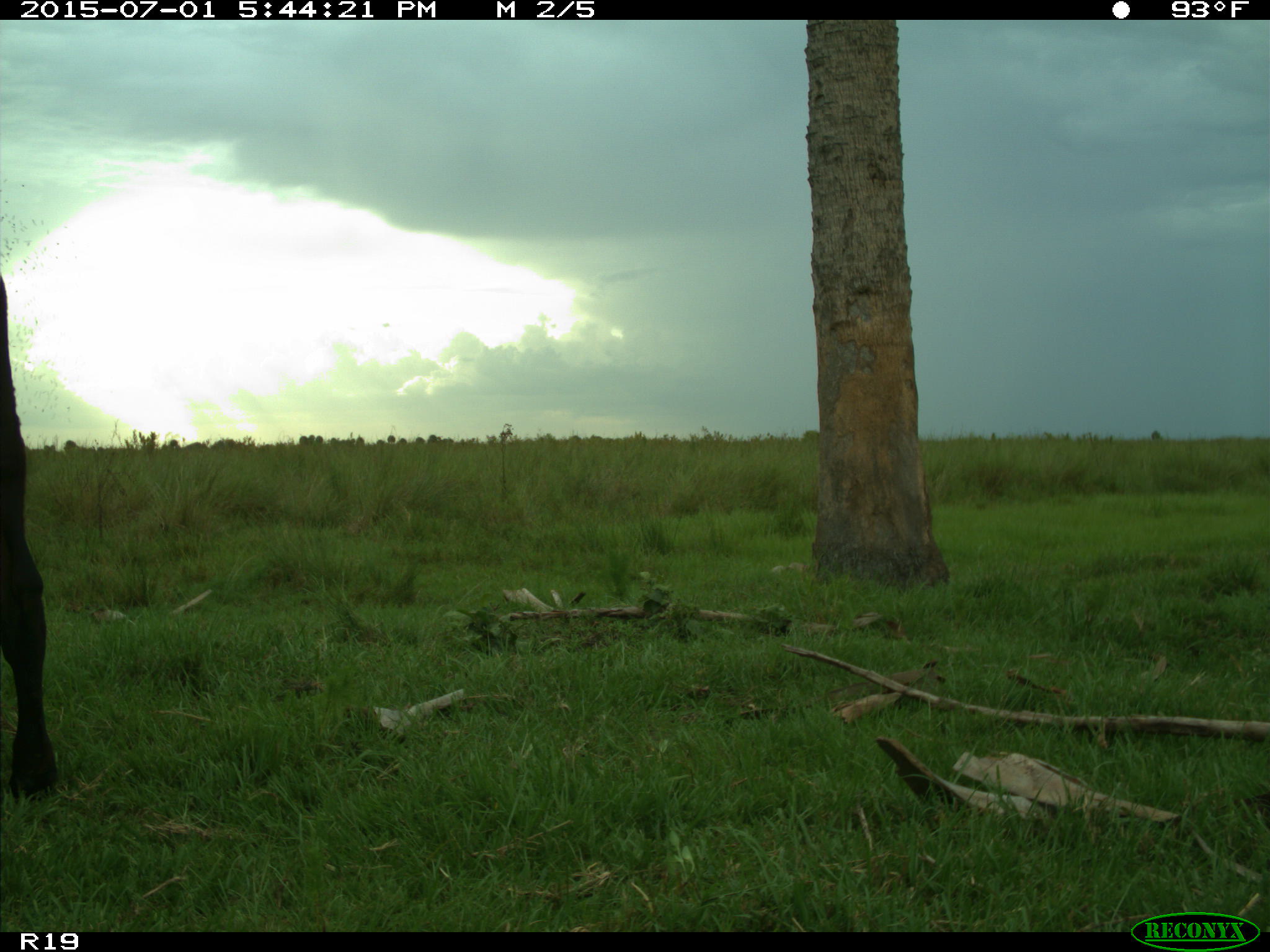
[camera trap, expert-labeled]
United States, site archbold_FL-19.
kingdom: Animalia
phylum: Chordata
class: Mammalia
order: Artiodactyla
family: Bovidae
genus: Bos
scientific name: Bos taurus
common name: domestic cow